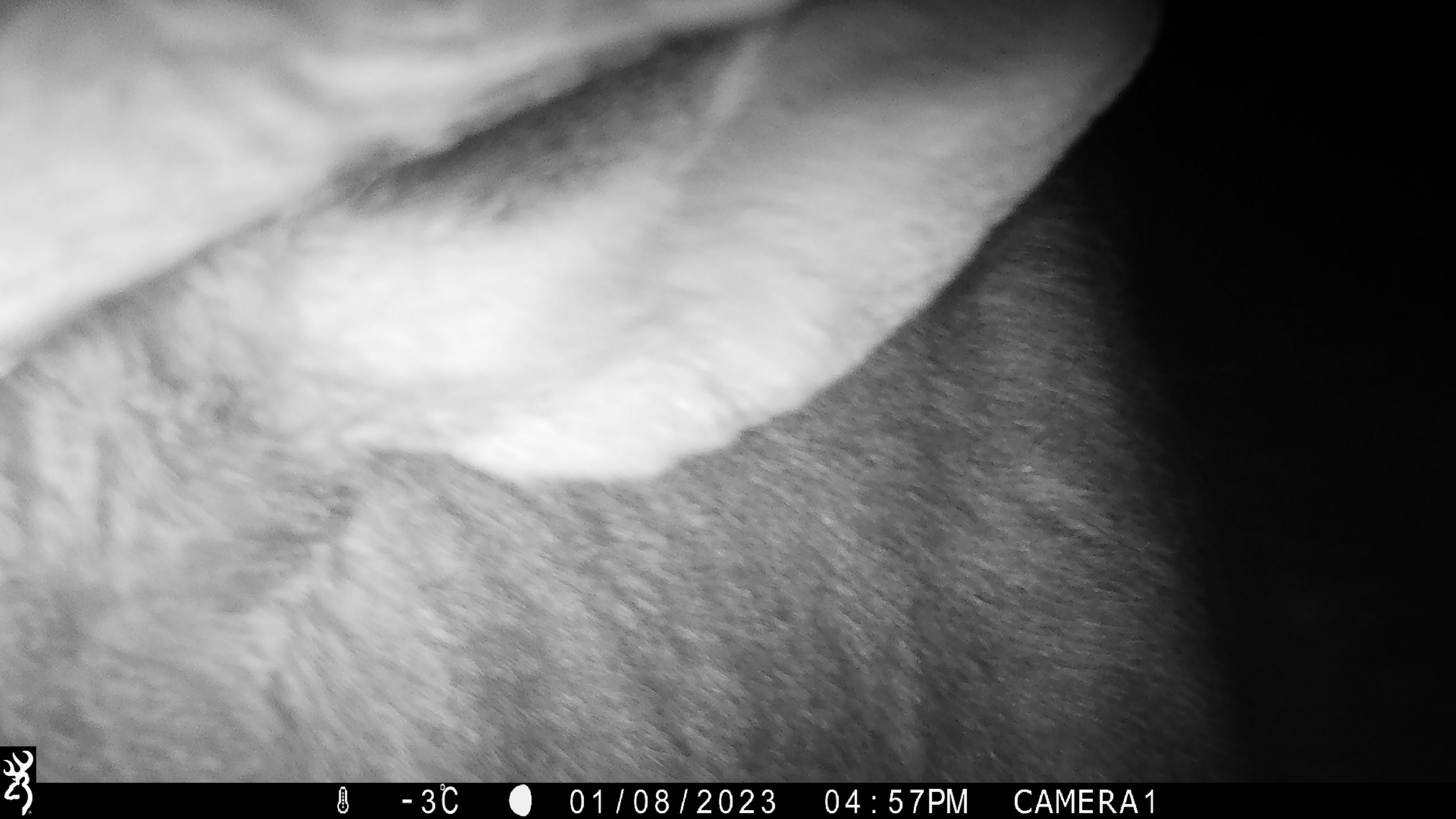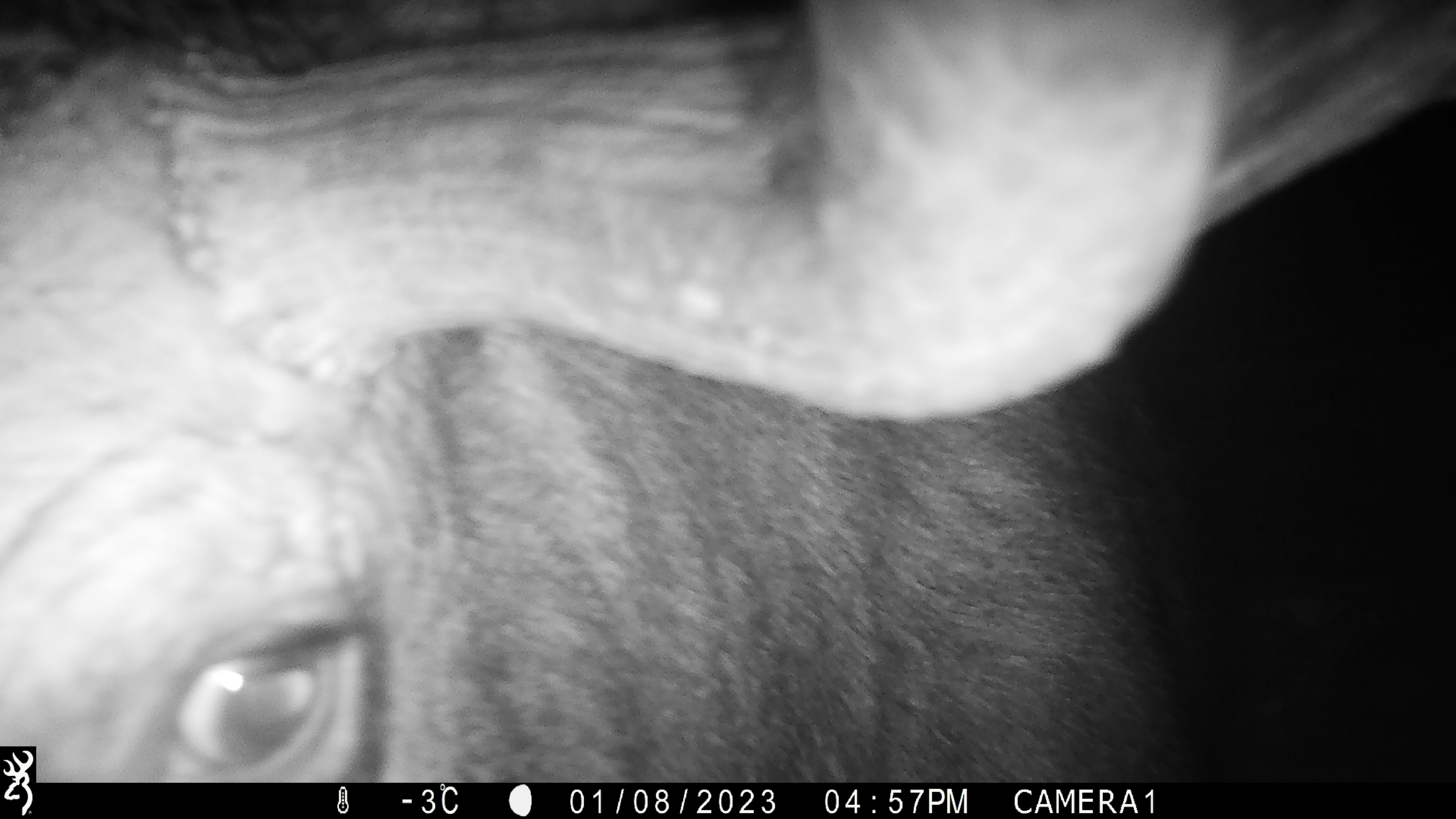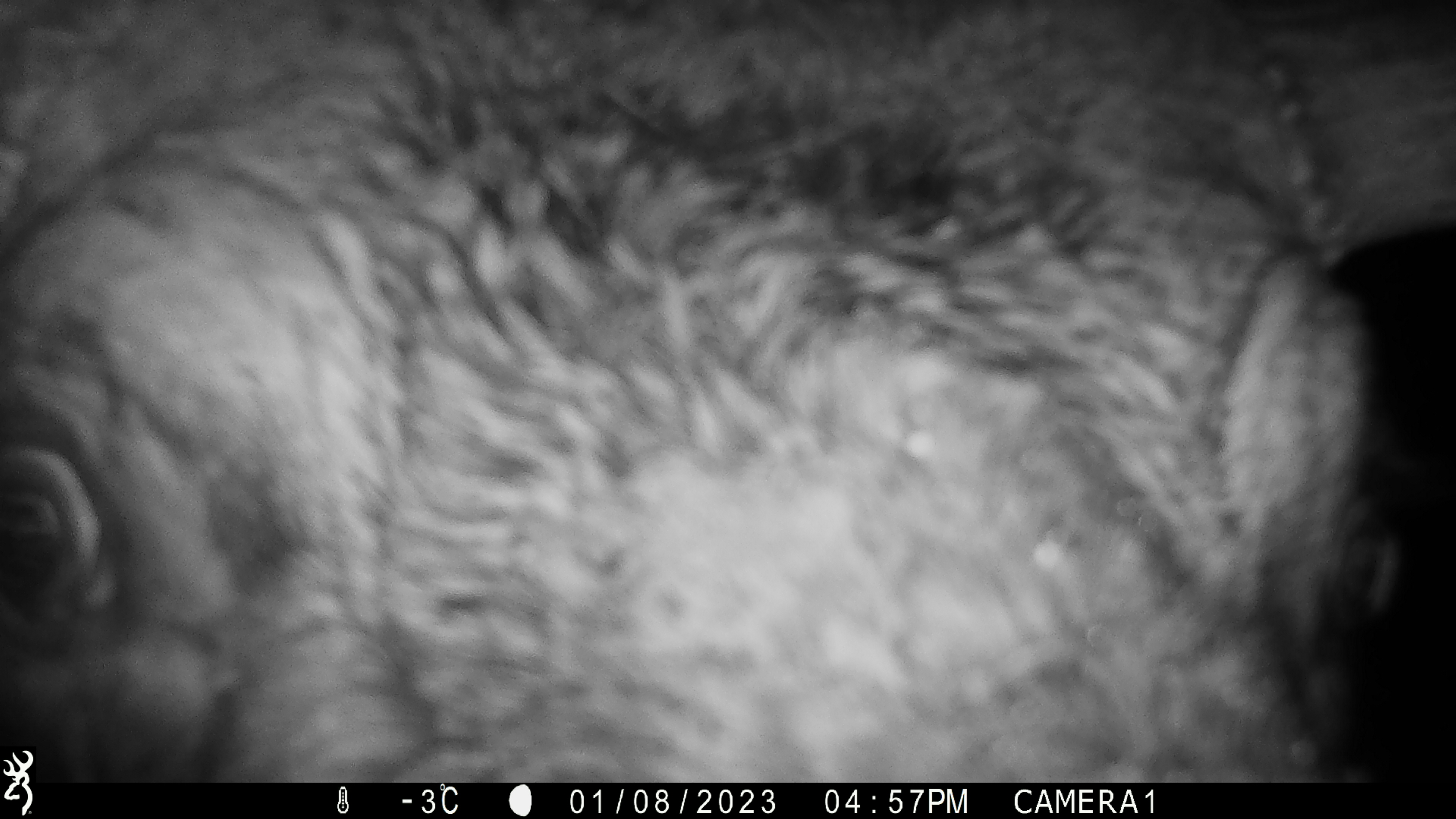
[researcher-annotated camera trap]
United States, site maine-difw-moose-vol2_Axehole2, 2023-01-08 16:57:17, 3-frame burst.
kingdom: Animalia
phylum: Chordata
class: Mammalia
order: Artiodactyla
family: Cervidae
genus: Alces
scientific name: Alces alces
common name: moose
Moose (Alces alces).